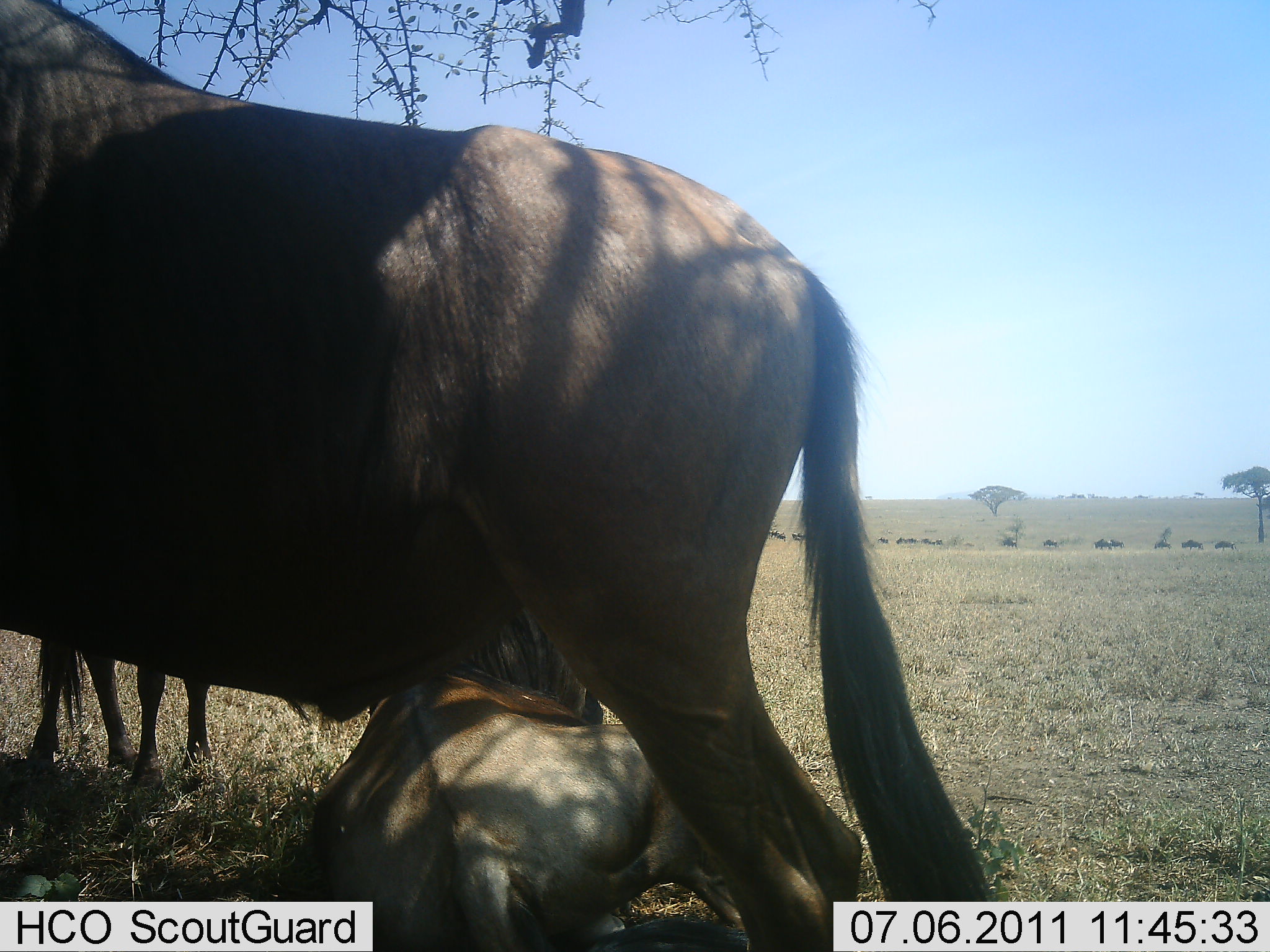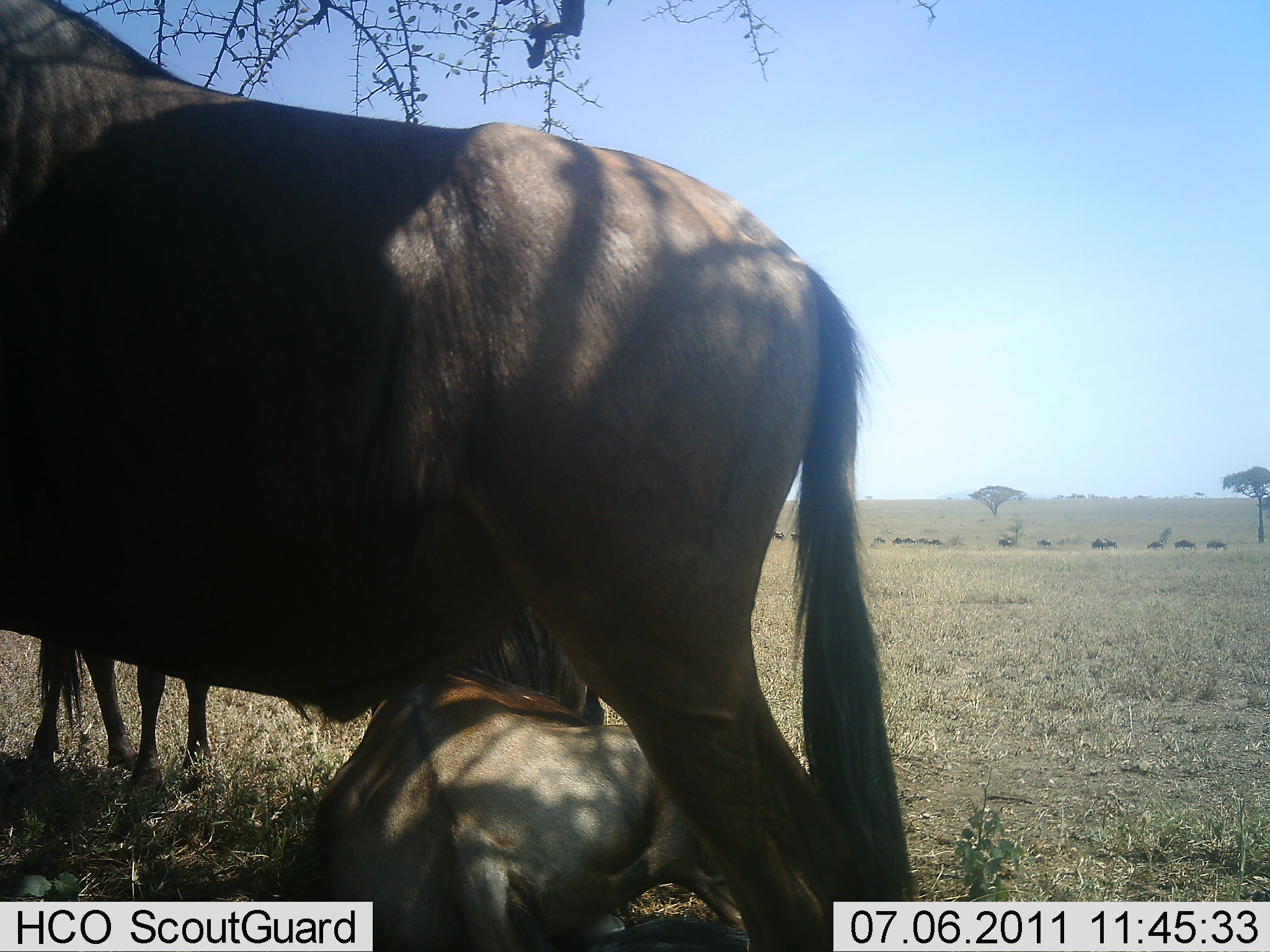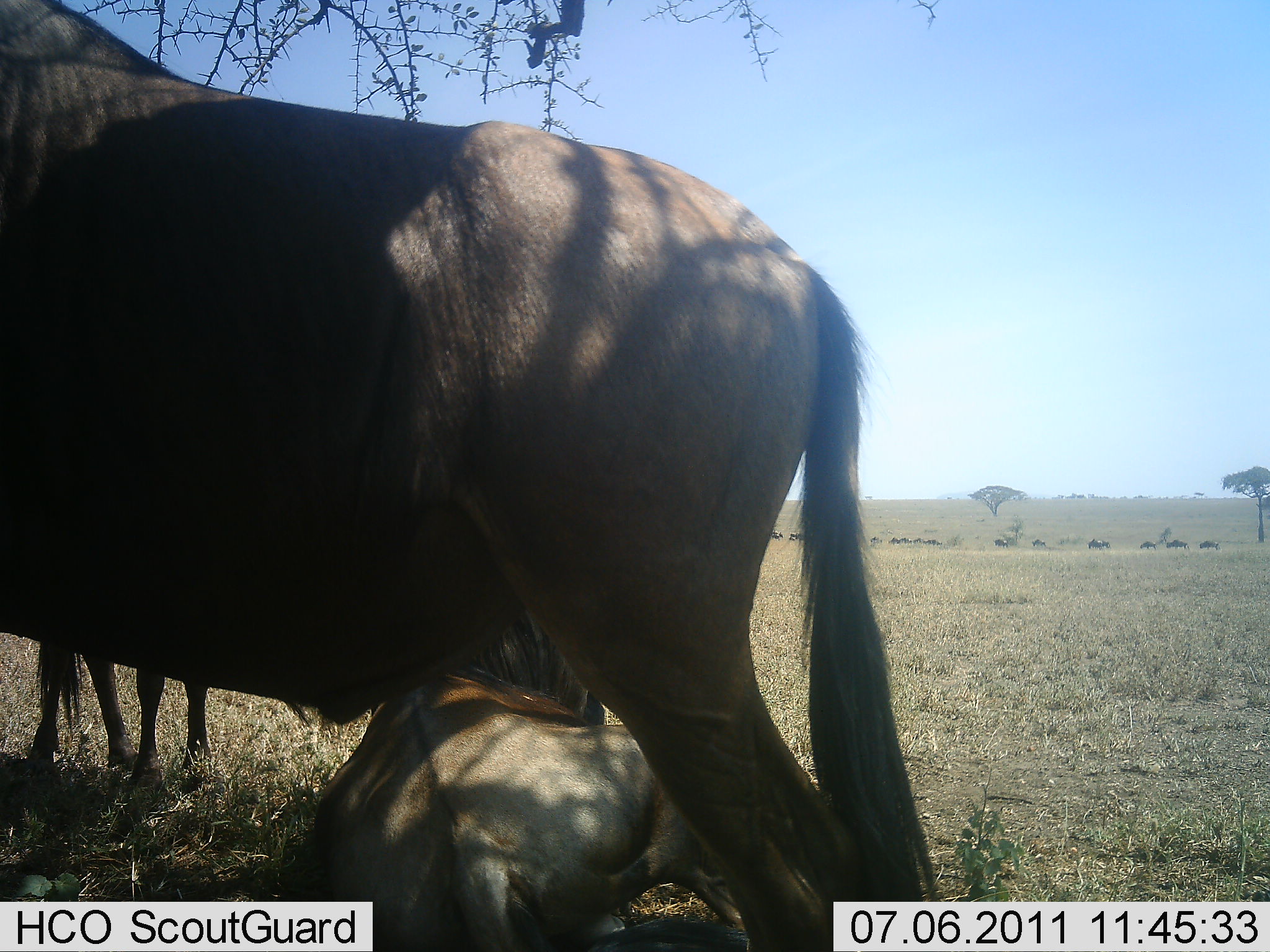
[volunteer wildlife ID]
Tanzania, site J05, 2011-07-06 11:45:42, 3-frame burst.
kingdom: Animalia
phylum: Chordata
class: Mammalia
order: Artiodactyla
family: Bovidae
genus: Connochaetes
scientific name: Connochaetes taurinus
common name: blue wildebeest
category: wildebeest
Wildebeest (blue wildebeest) (Connochaetes taurinus), count 3. Behavior (volunteer vote fractions): standing 91%, resting 64%, moving 27%, interacting 0%. Young present (vote fraction): 27%. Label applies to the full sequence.